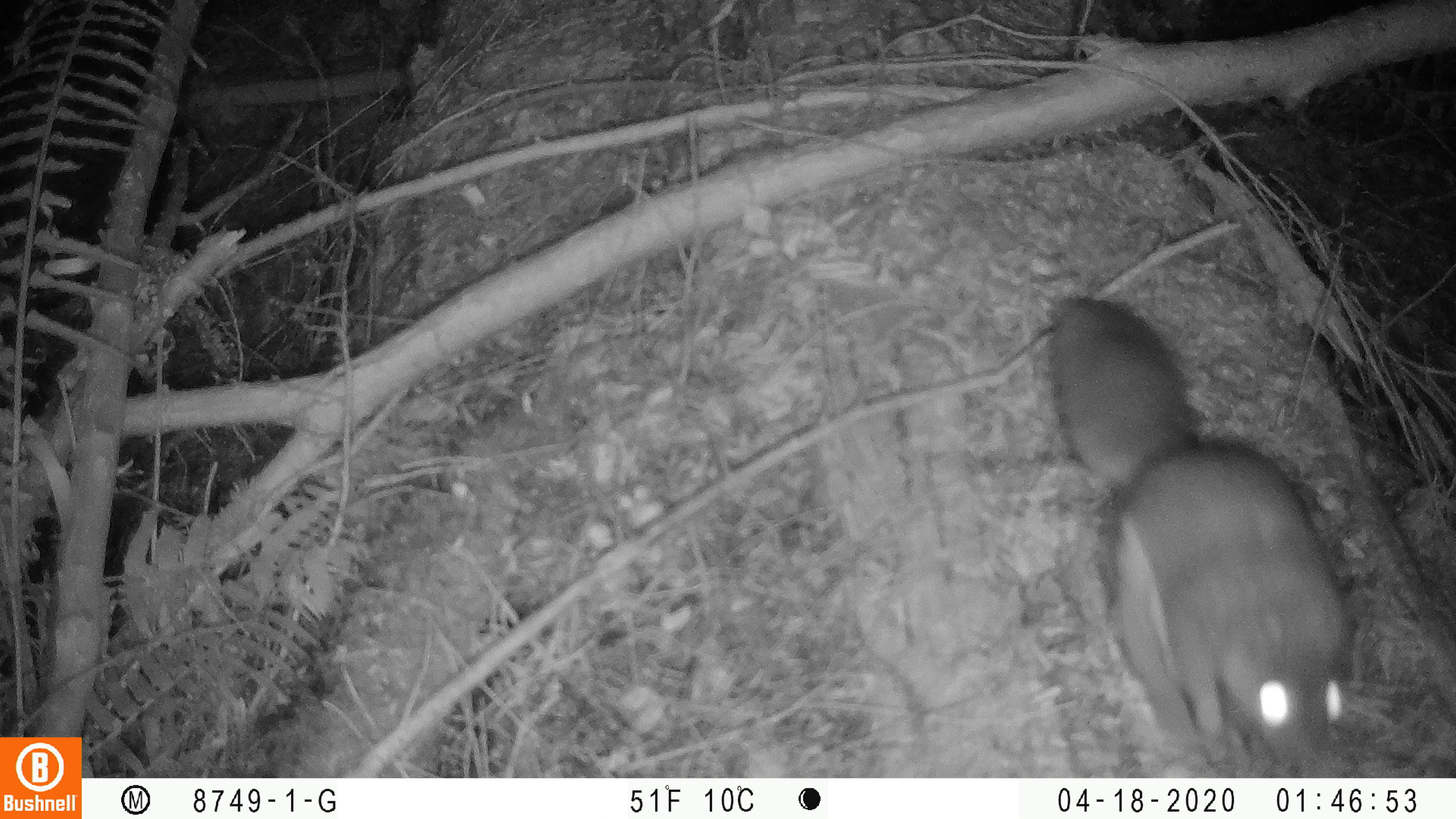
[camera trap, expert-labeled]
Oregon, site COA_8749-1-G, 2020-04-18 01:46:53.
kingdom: Animalia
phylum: Chordata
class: Mammalia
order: Rodentia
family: Sciuridae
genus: Glaucomys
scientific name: Glaucomys oregonensis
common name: humboldt's flying squirrel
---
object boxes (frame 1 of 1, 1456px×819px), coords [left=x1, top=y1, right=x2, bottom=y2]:
humboldt's flying squirrel: [left=1031, top=278, right=1370, bottom=775]